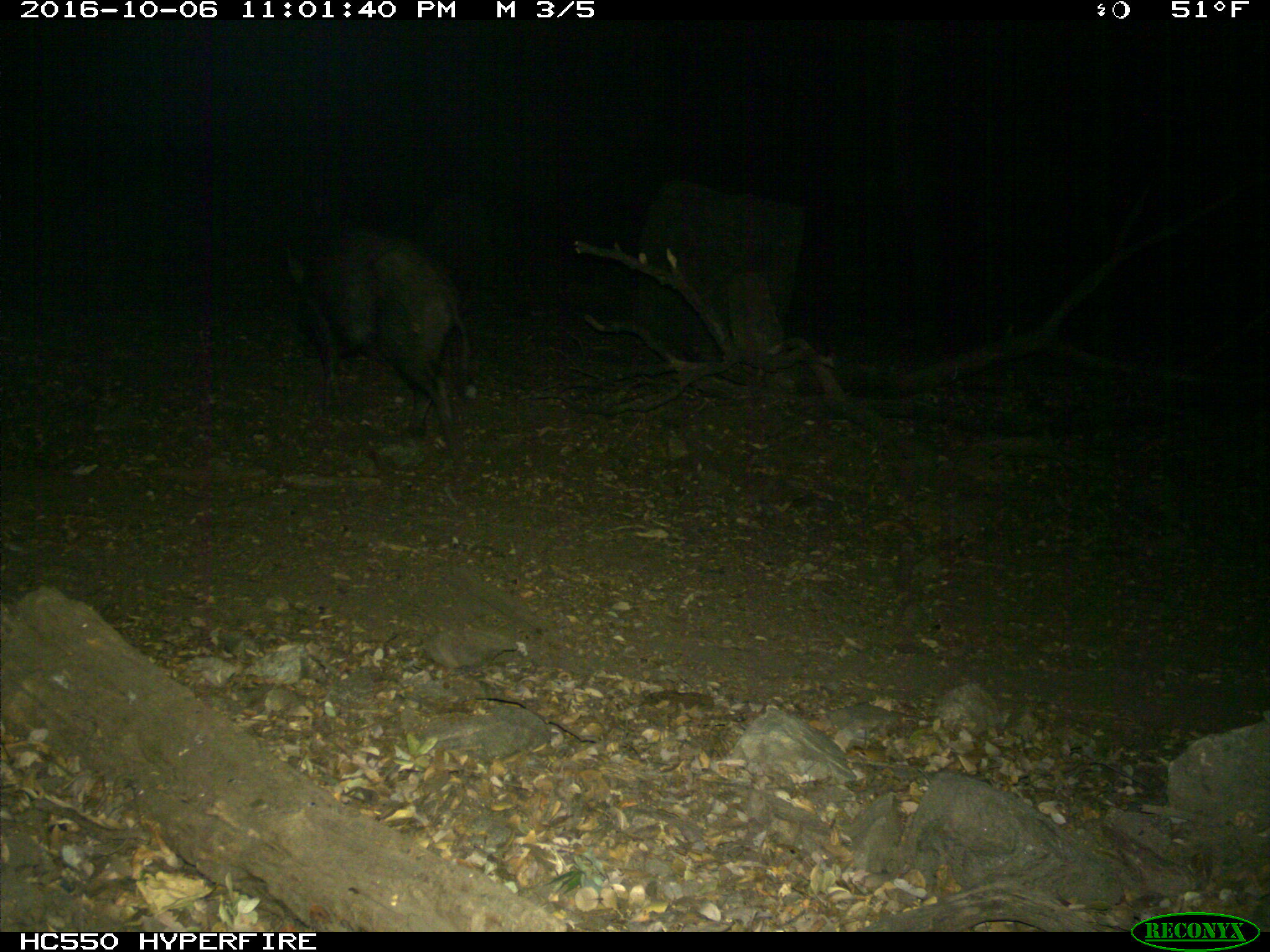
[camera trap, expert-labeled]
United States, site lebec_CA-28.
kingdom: Animalia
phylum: Chordata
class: Mammalia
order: Artiodactyla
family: Suidae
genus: Sus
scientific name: Sus scrofa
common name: wild boar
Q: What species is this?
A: Sus scrofa (wild boar).